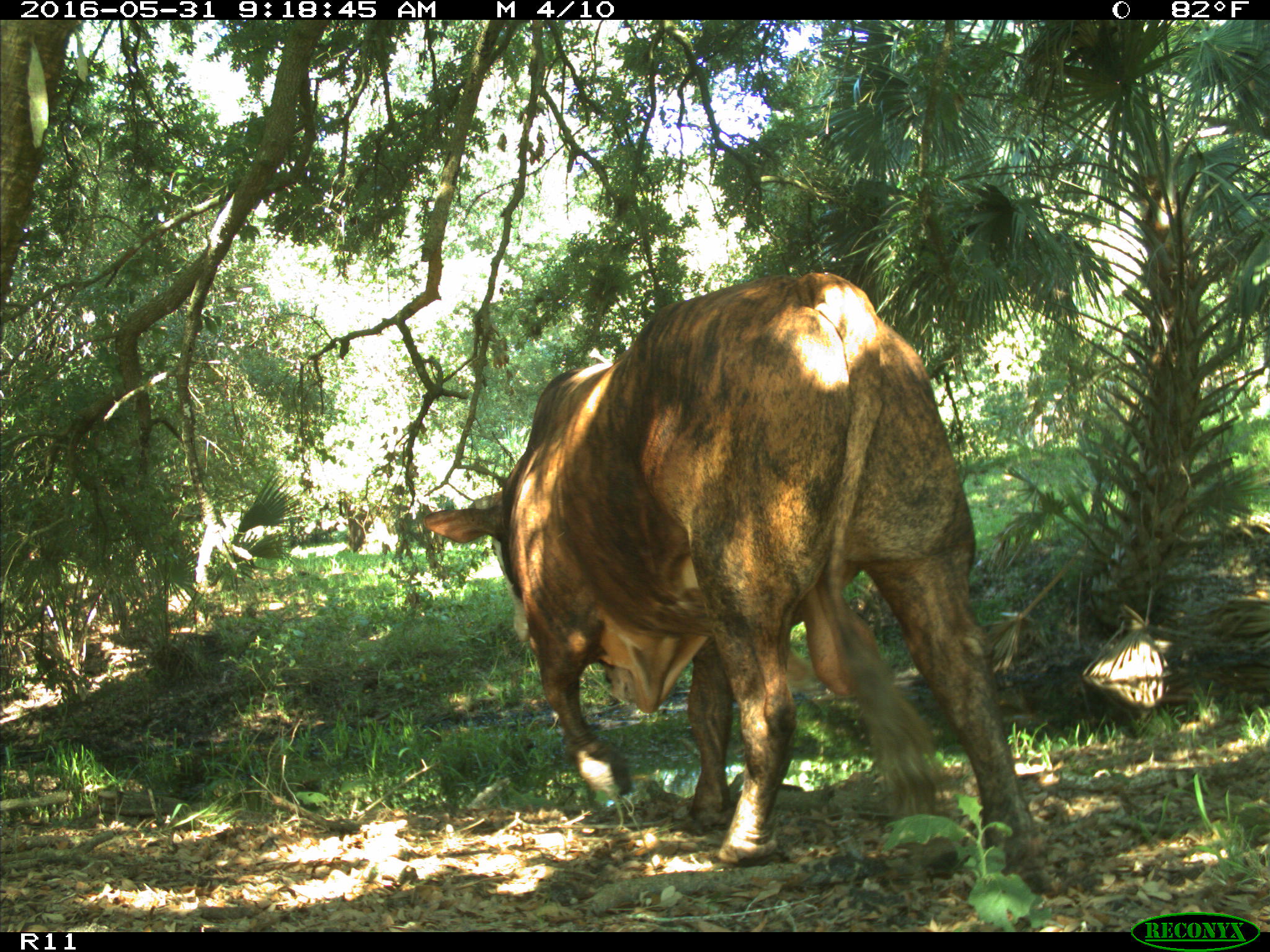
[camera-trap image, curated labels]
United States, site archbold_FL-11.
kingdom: Animalia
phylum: Chordata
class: Mammalia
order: Artiodactyla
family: Bovidae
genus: Bos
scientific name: Bos taurus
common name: domestic cow